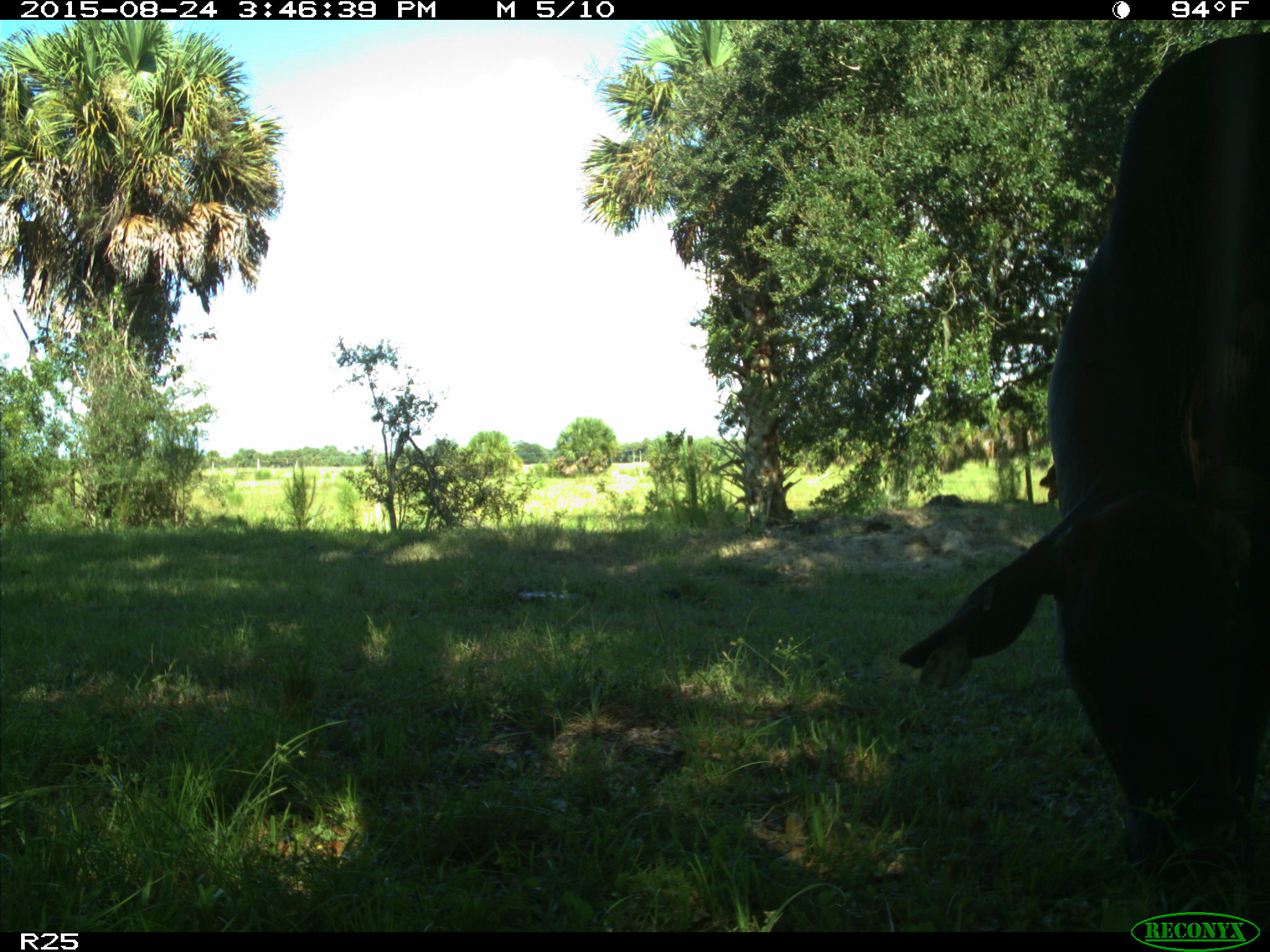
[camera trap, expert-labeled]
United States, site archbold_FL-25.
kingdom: Animalia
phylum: Chordata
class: Mammalia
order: Artiodactyla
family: Bovidae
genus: Bos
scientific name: Bos taurus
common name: domestic cow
Bos taurus (domestic cow).